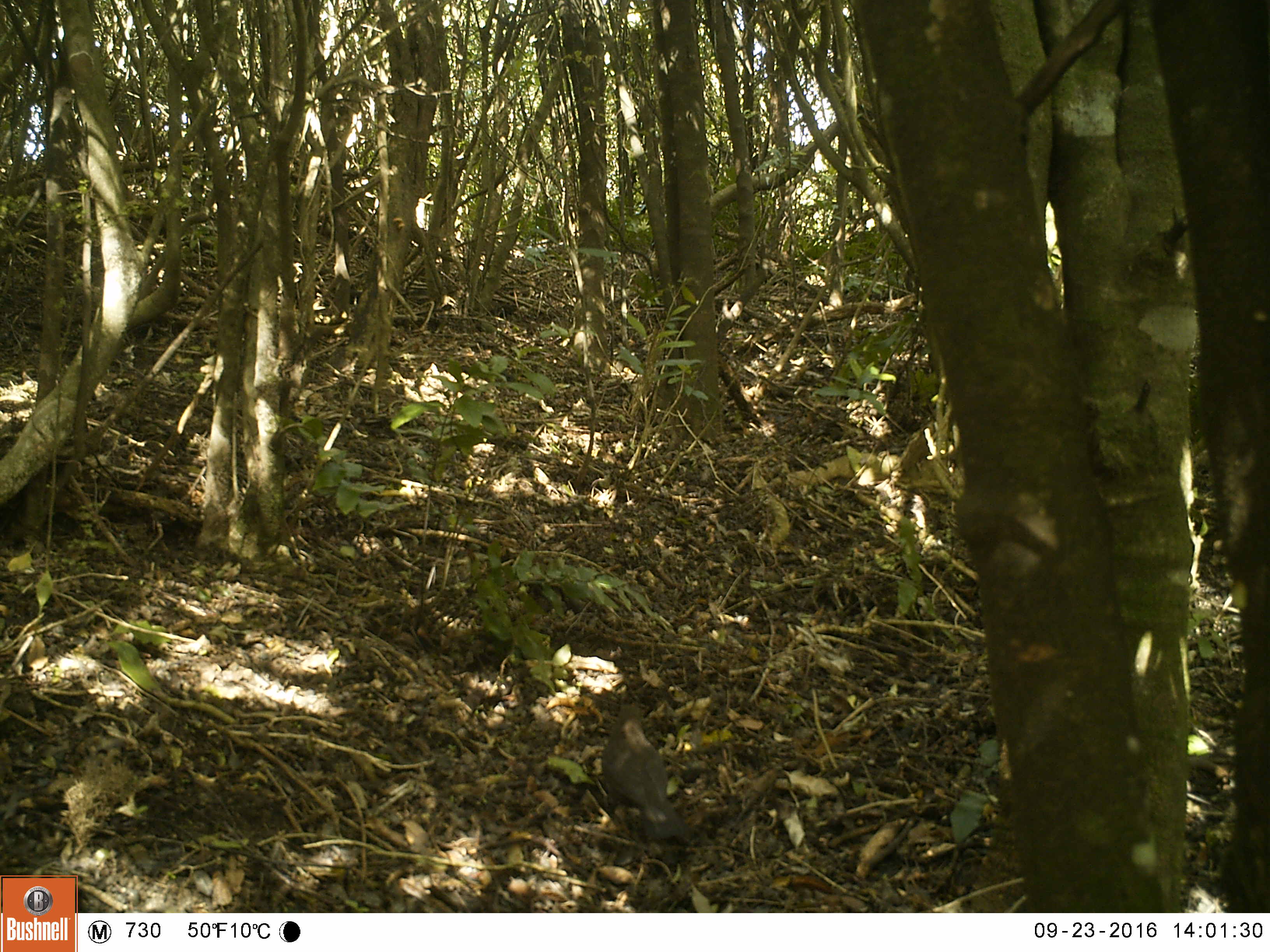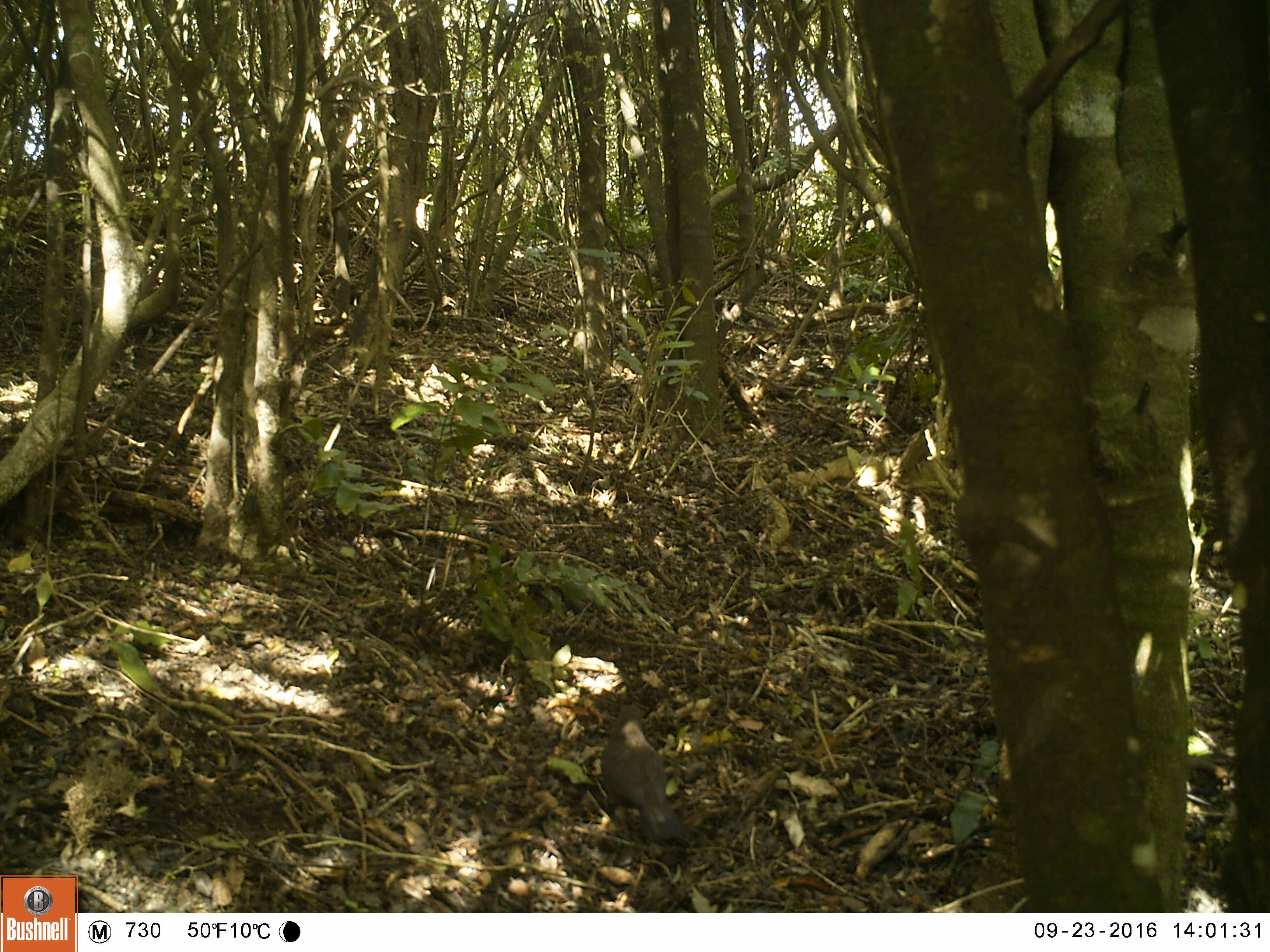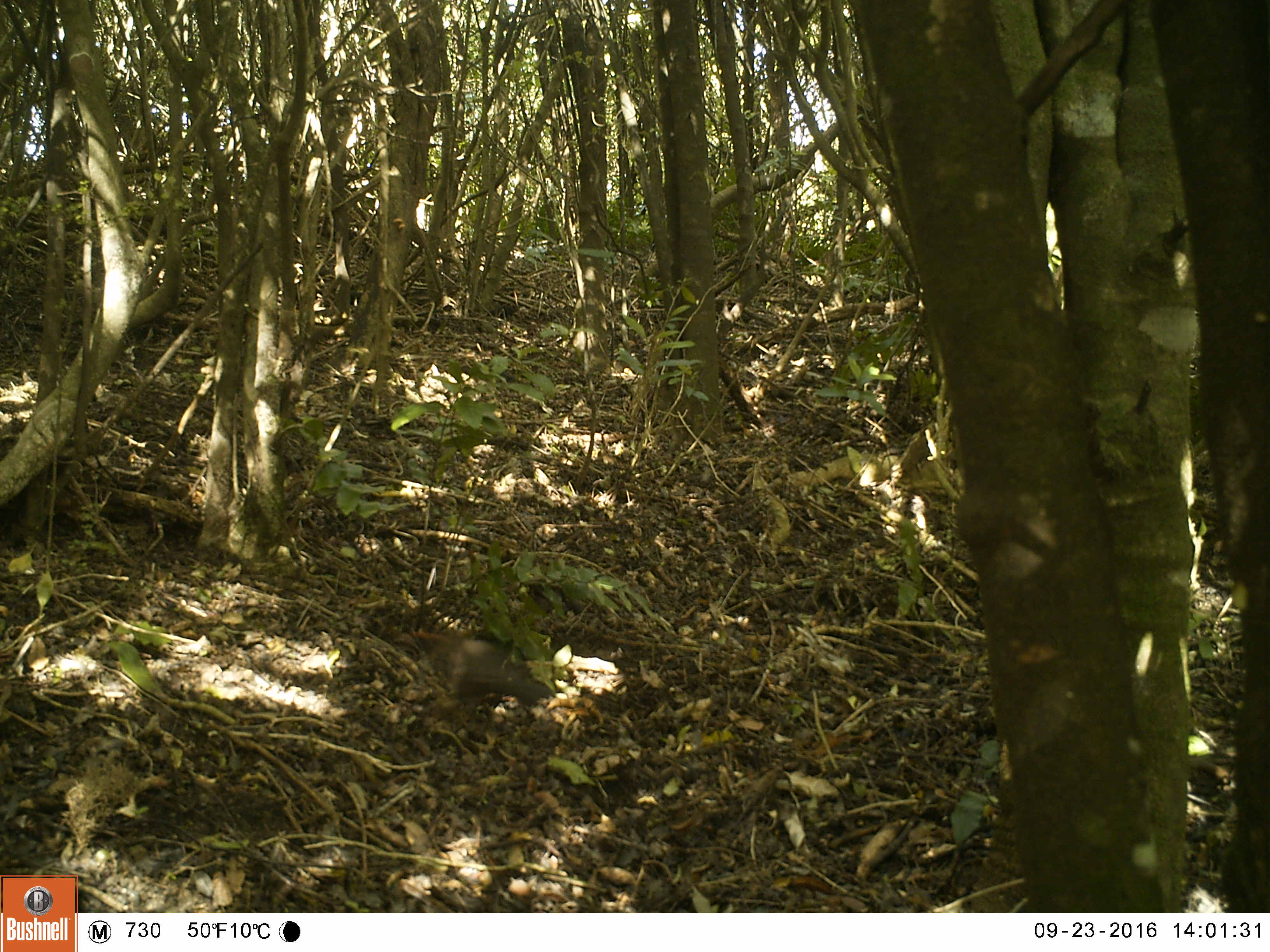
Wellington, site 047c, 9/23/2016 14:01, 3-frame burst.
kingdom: Animalia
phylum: Chordata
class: Aves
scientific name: Aves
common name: bird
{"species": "bird (Aves)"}